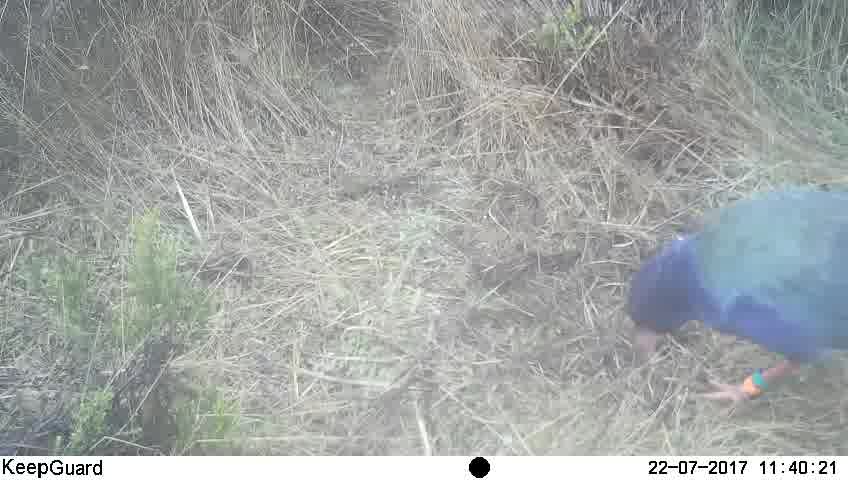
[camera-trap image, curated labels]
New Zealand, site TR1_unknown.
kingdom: Animalia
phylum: Chordata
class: Aves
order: Gruiformes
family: Rallidae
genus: Porphyrio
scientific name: Porphyrio mantelli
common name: takahe